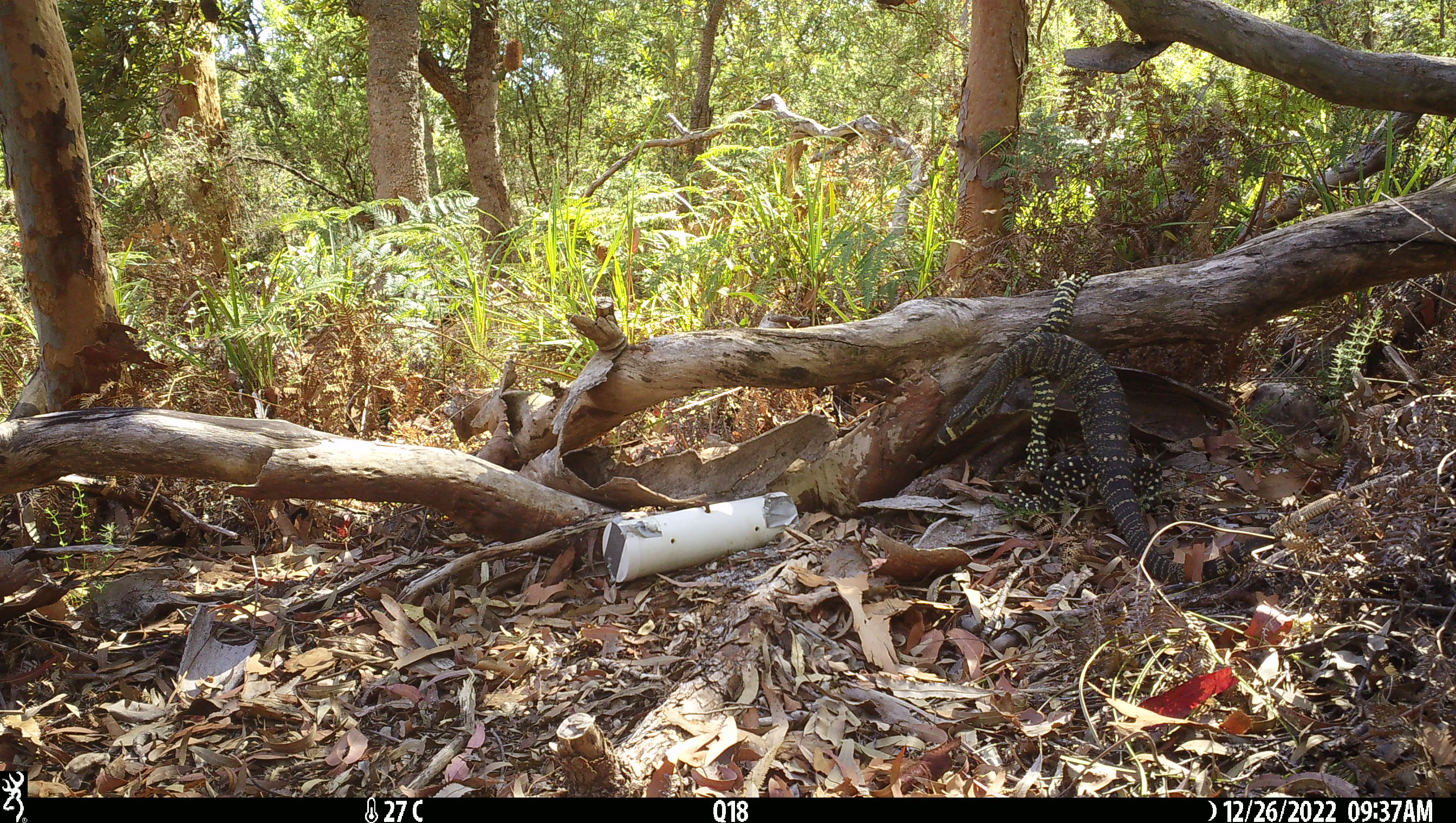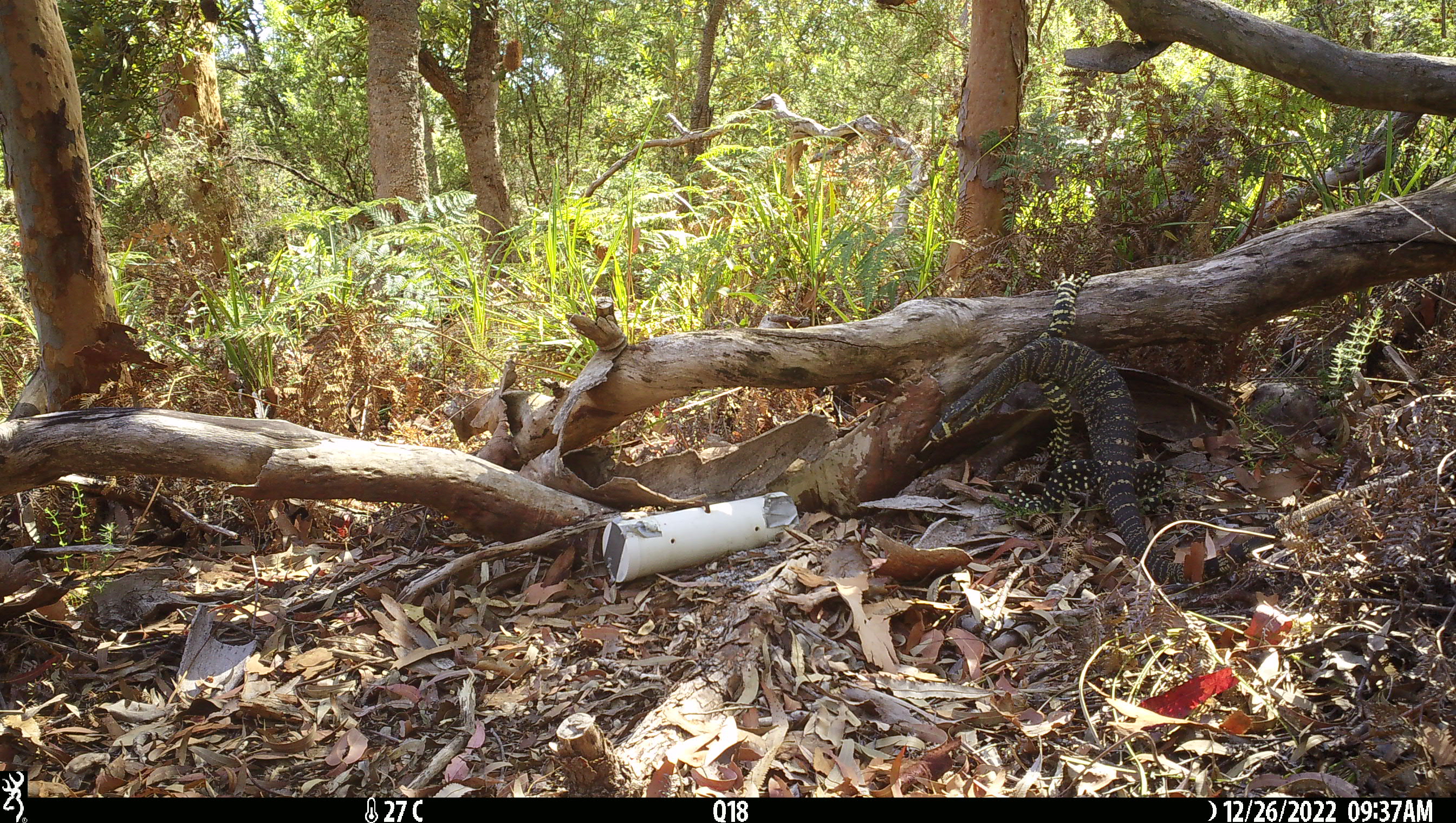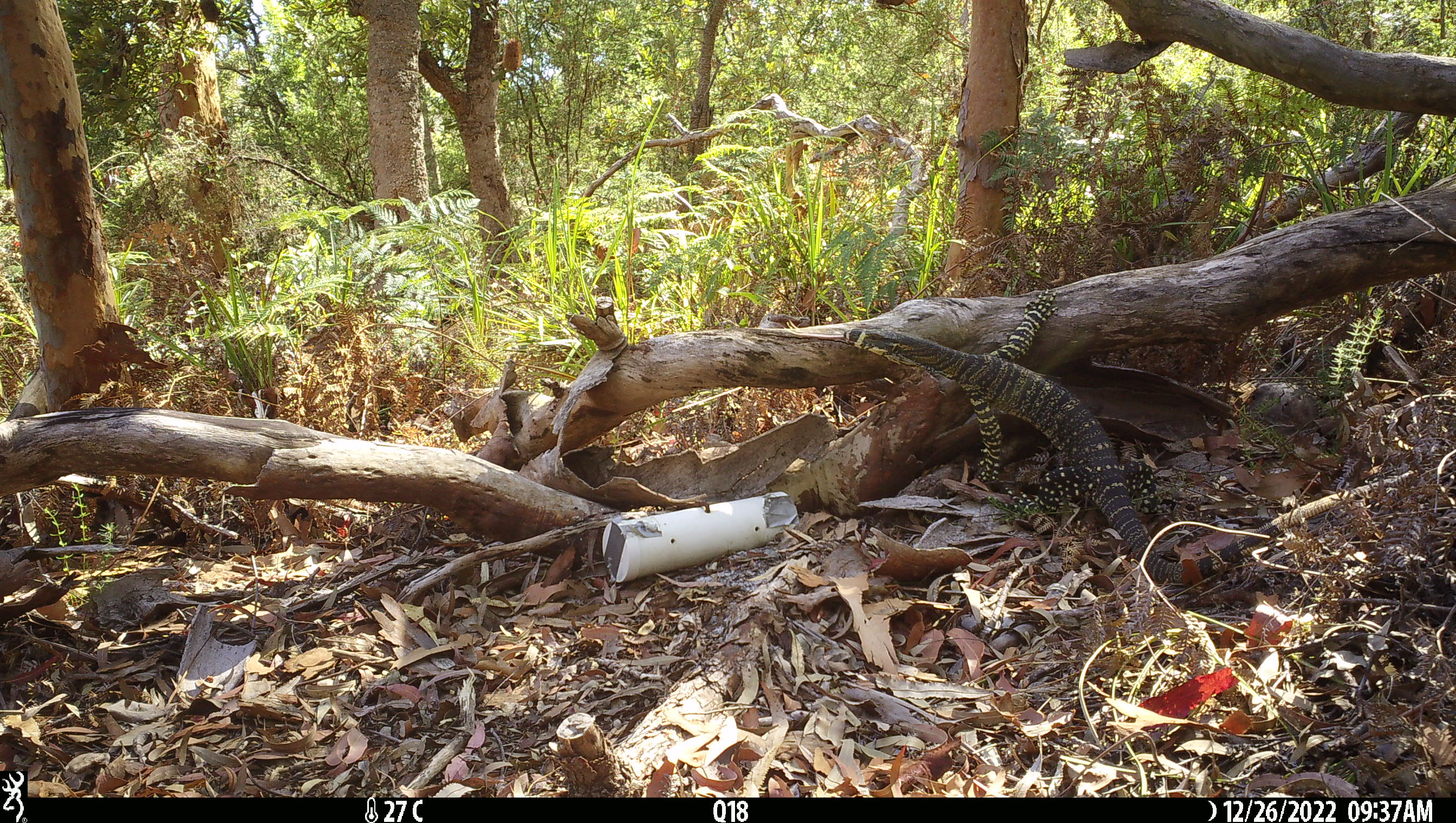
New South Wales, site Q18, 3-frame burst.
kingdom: Animalia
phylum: Chordata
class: Reptilia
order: Squamata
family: Varanidae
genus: Varanus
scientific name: Varanus varius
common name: lace monitor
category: goanna